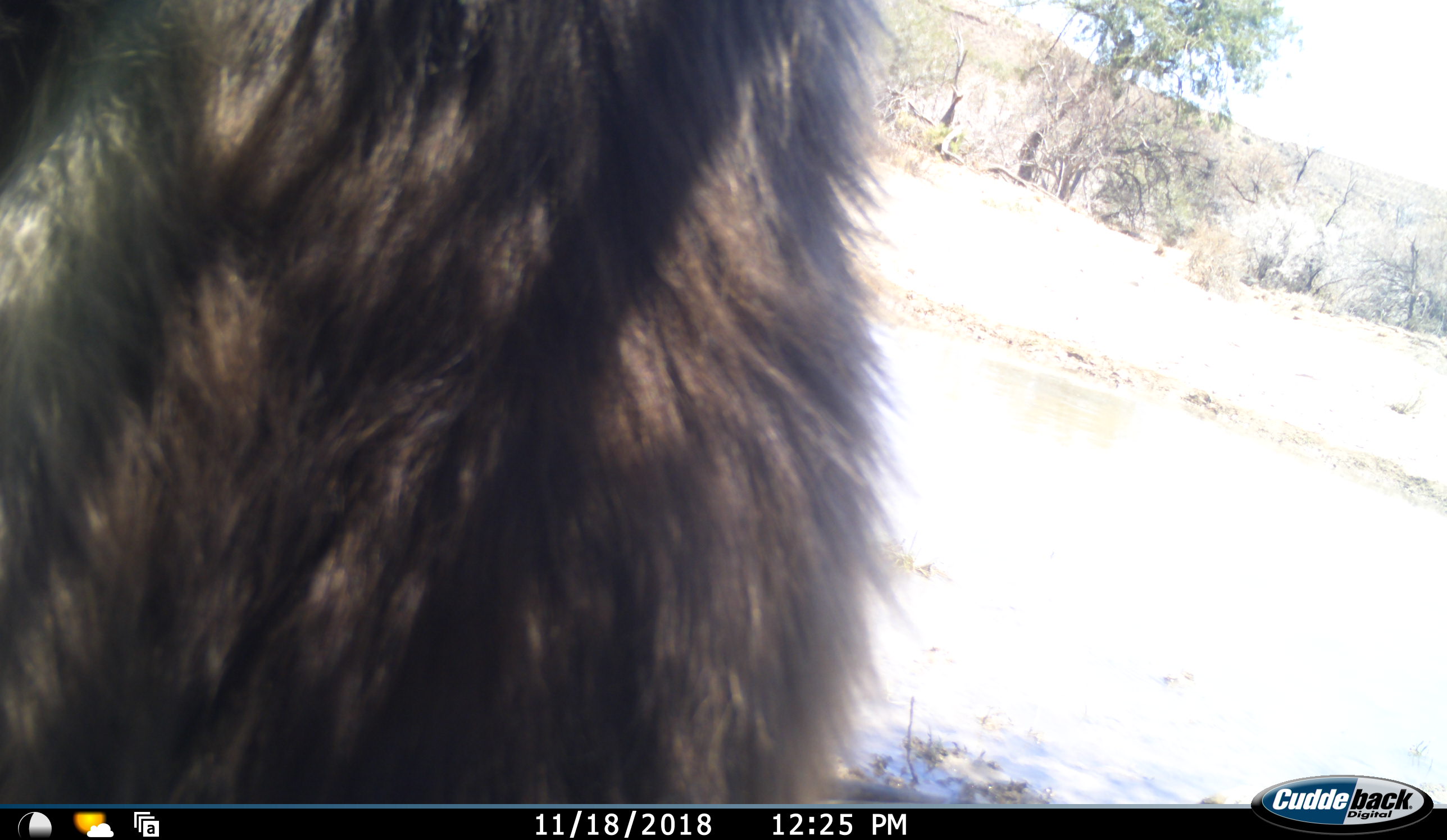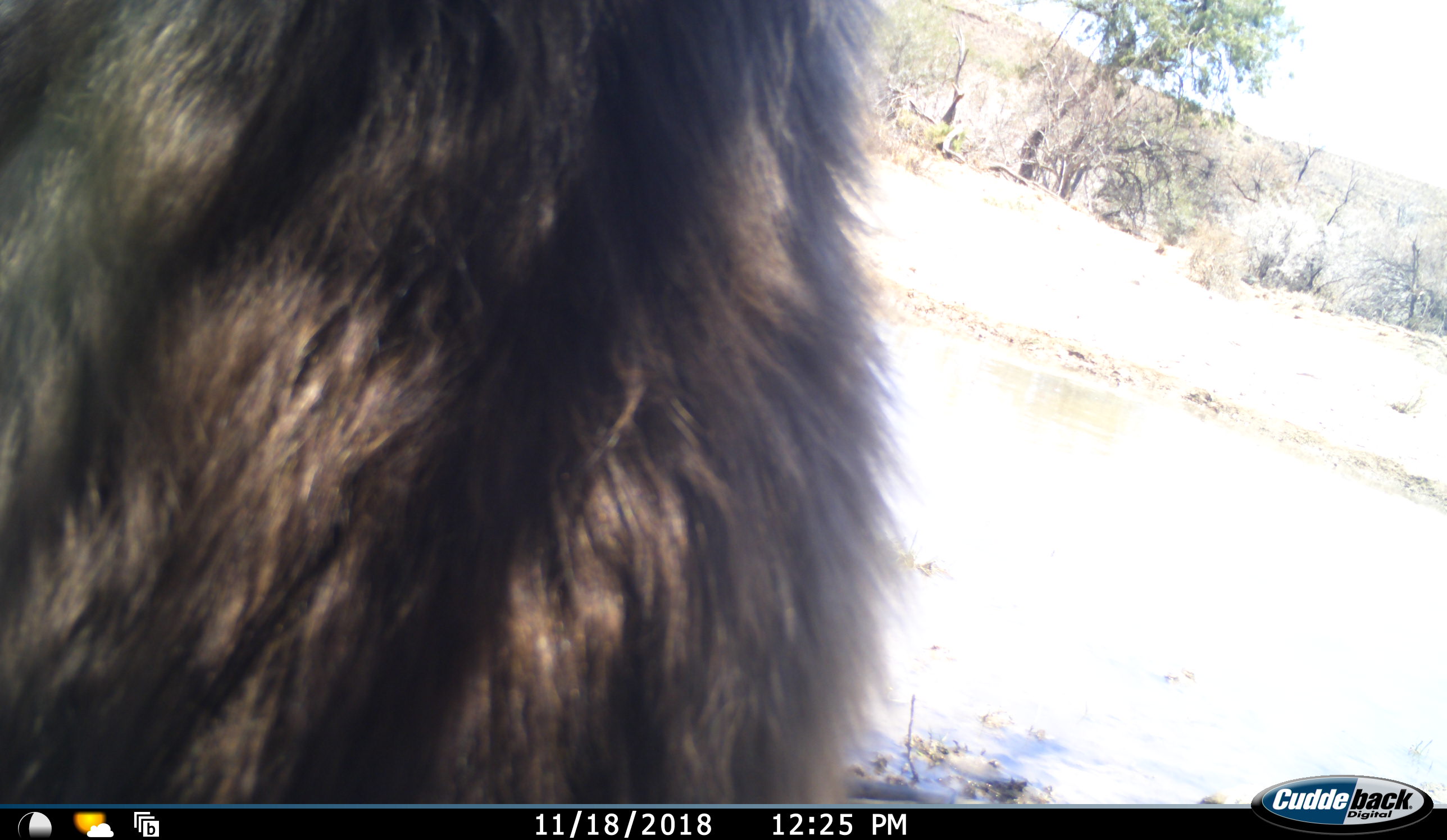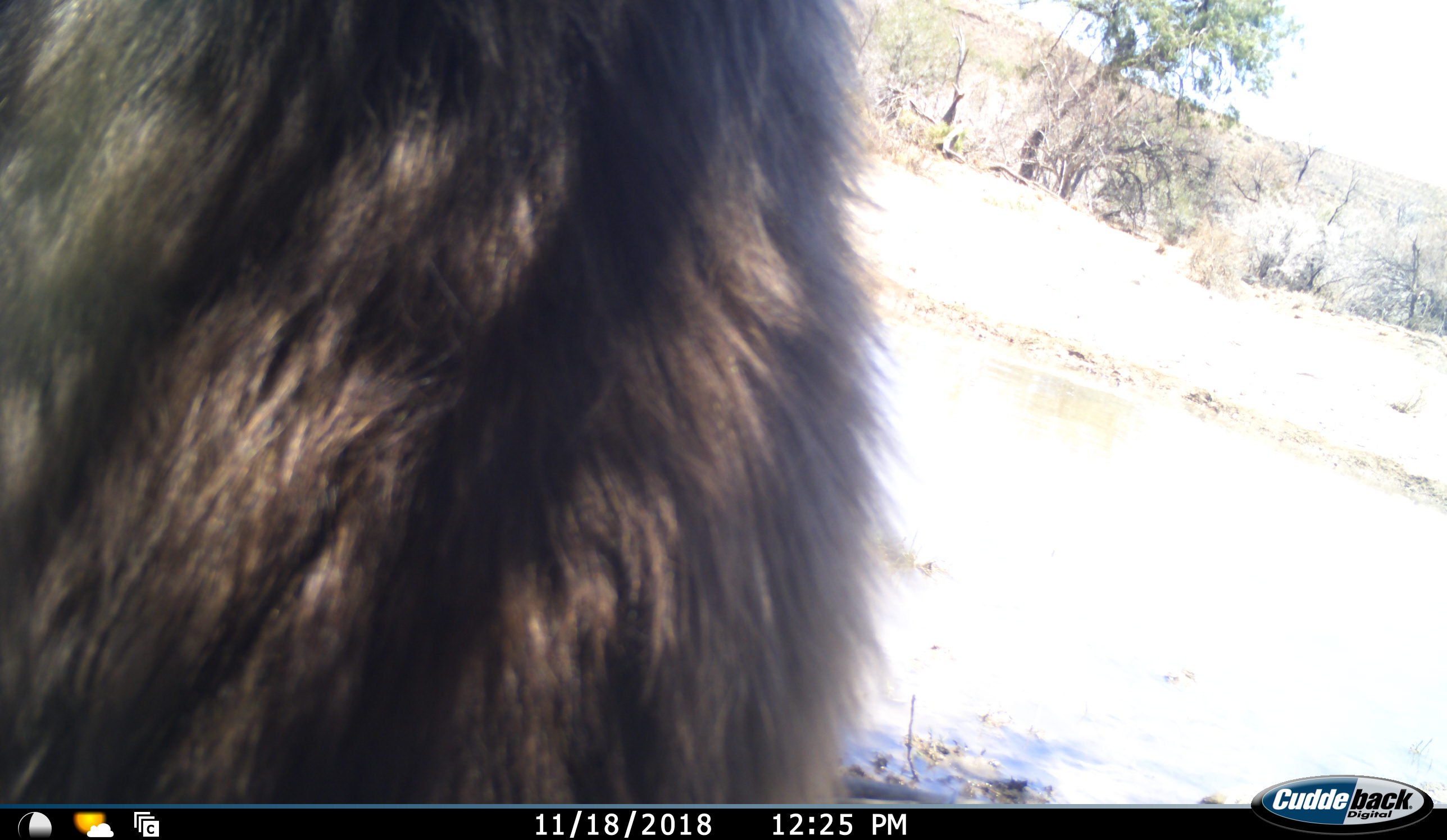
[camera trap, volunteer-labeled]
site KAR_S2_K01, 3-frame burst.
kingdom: Animalia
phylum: Chordata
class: Mammalia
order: Primates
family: Cercopithecidae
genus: Papio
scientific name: Papio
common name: baboon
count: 1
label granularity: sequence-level